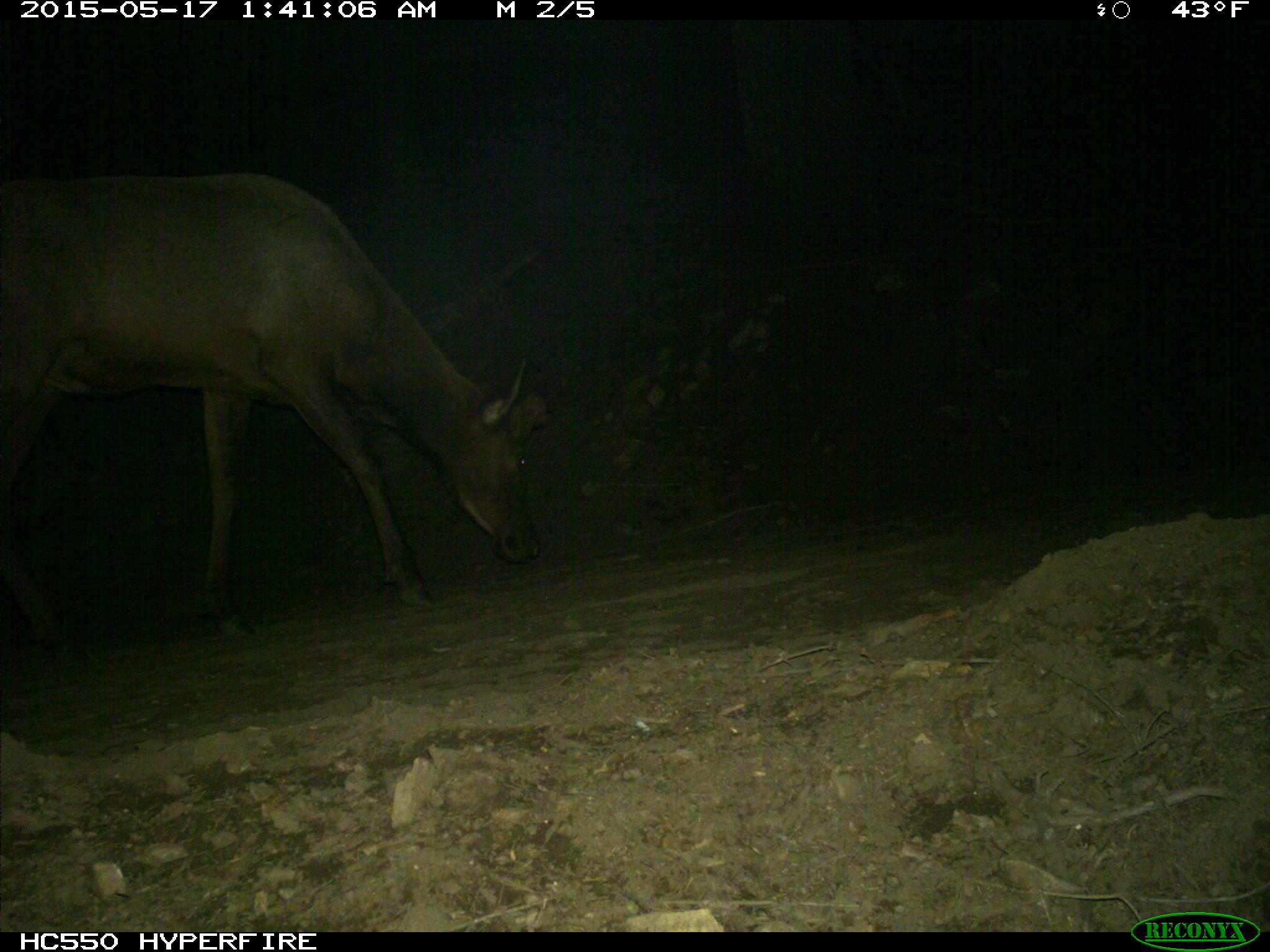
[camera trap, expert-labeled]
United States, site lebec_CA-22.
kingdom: Animalia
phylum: Chordata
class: Mammalia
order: Artiodactyla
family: Cervidae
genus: Cervus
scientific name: Cervus canadensis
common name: elk